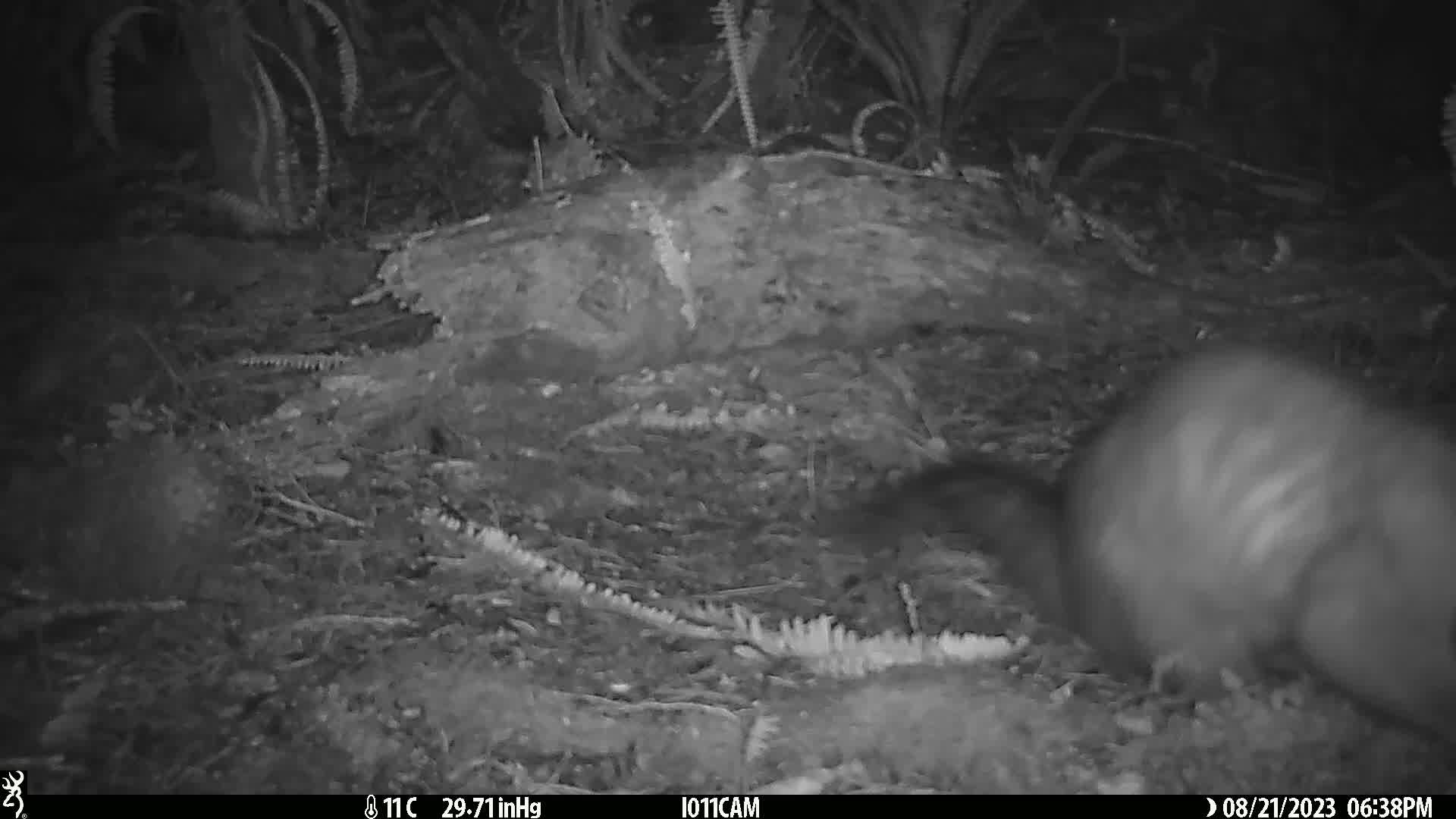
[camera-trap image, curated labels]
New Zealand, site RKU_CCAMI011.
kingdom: Animalia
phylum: Chordata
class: Mammalia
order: Diprotodontia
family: Phalangeridae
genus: Trichosurus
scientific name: Trichosurus vulpecula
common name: common brushtail possum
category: possum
Possum (common brushtail possum) (Trichosurus vulpecula).